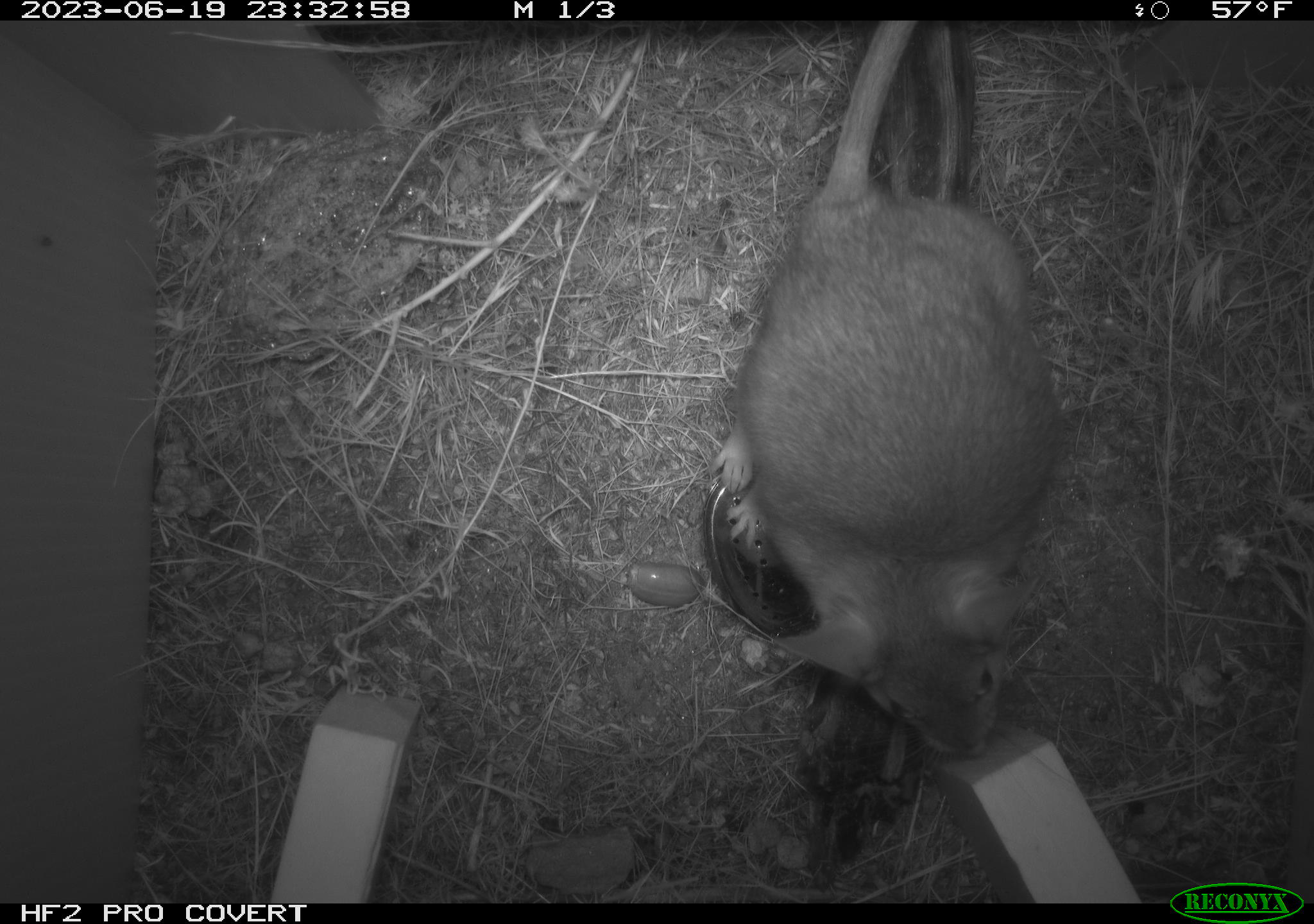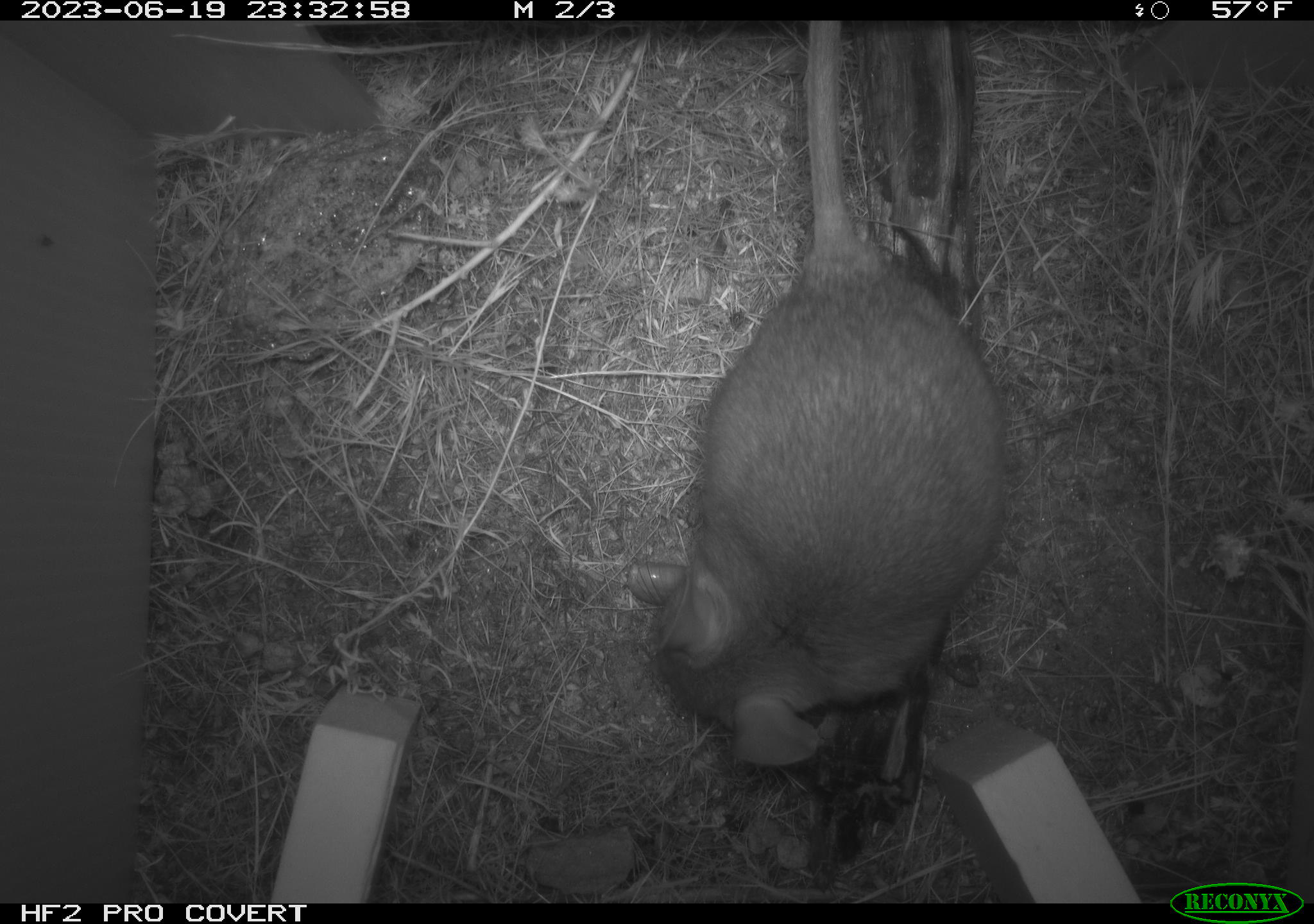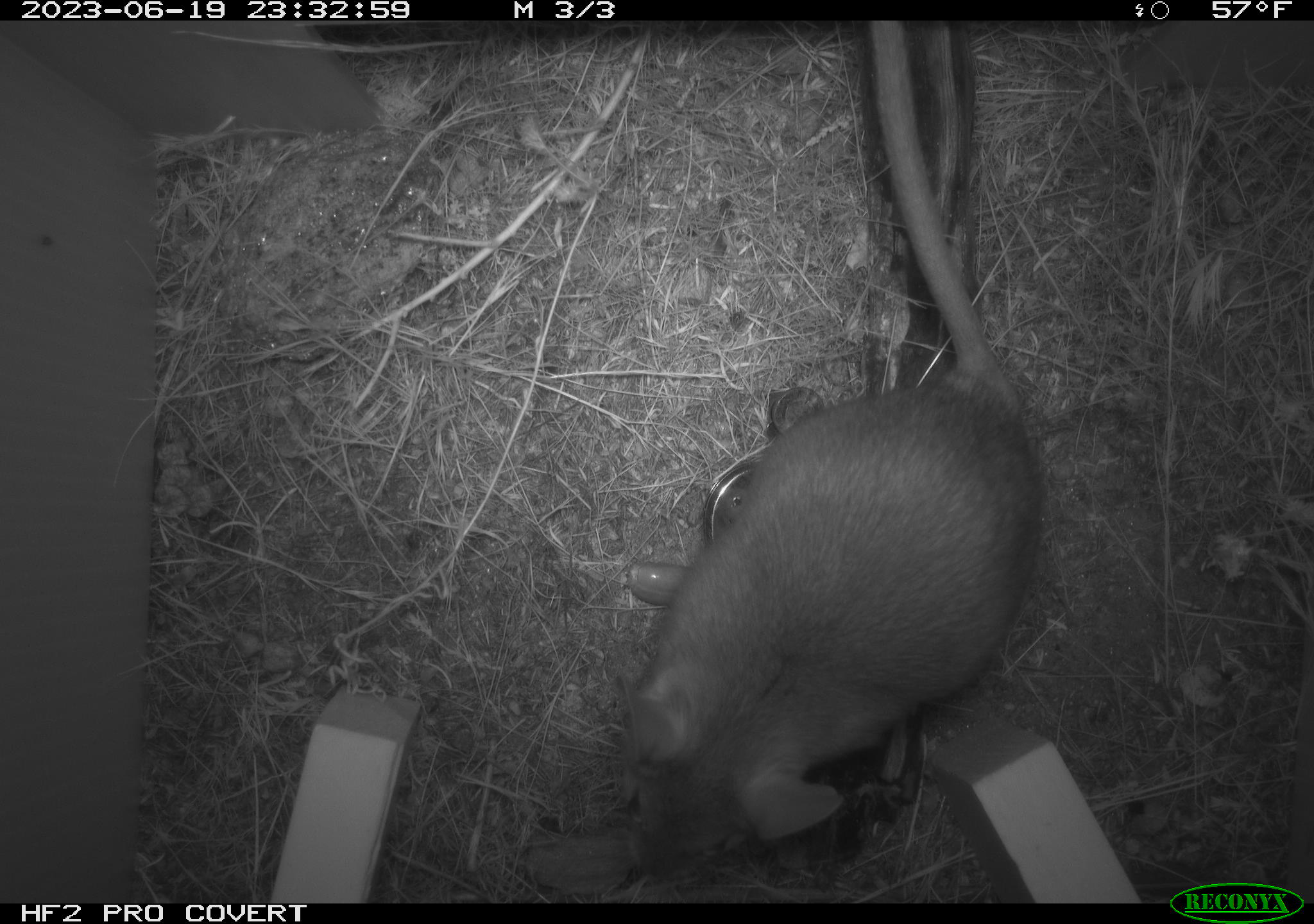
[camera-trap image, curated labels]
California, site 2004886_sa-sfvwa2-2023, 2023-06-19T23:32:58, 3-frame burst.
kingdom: Animalia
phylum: Chordata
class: Mammalia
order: Rodentia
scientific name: Rodentia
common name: woodrat or rat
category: woodrat or rat species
Woodrat or rat species (woodrat or rat) (Rodentia).